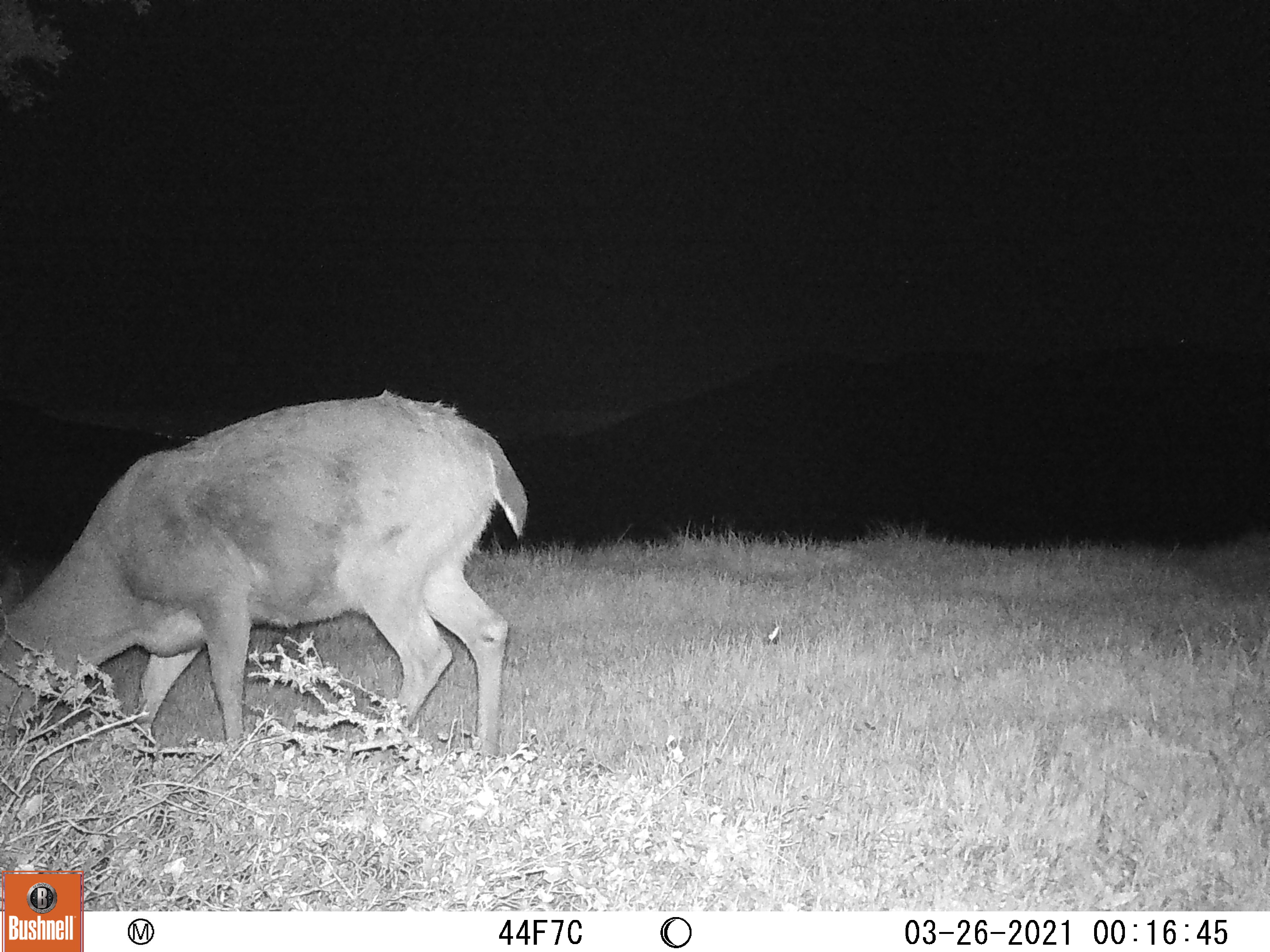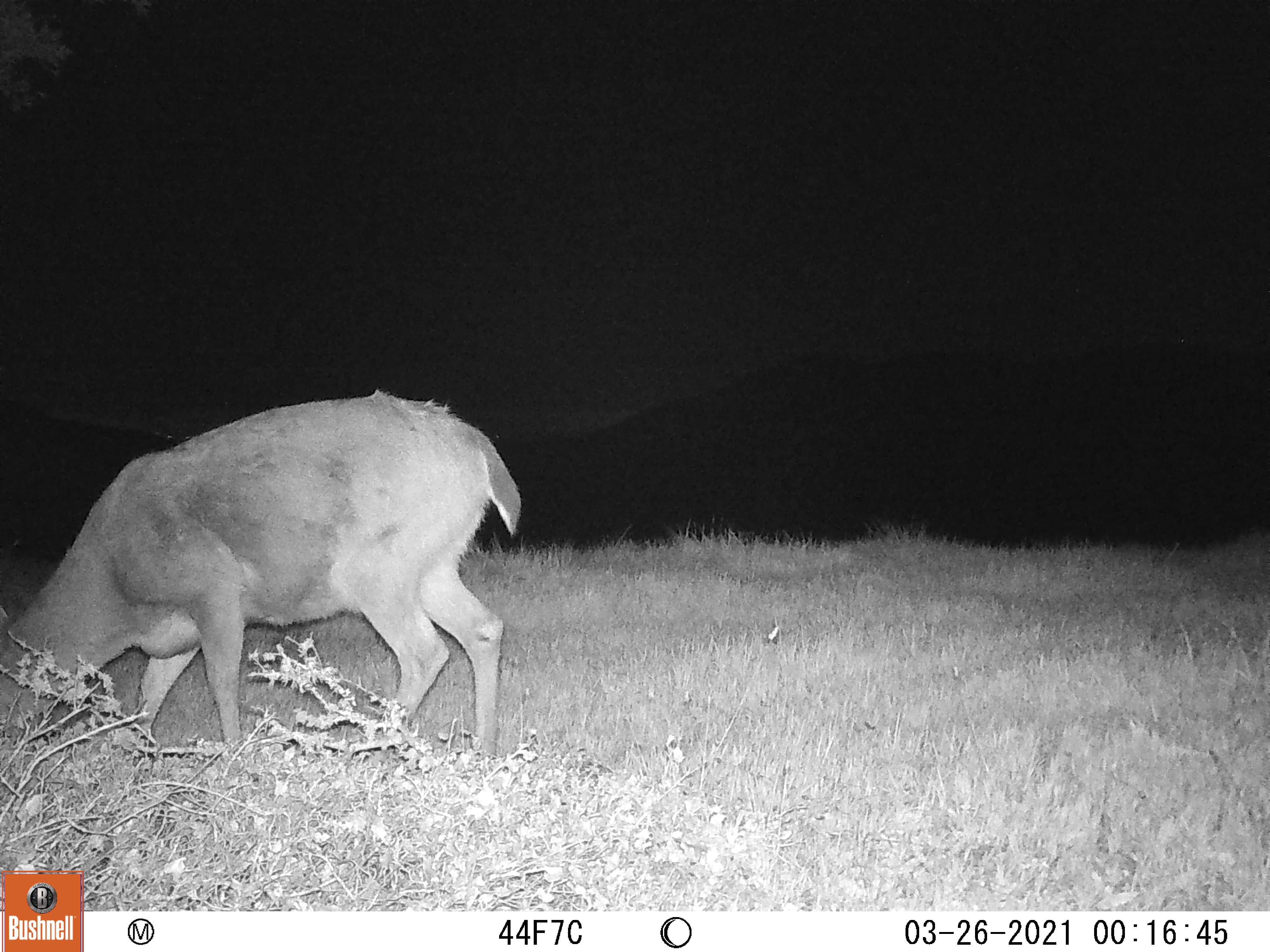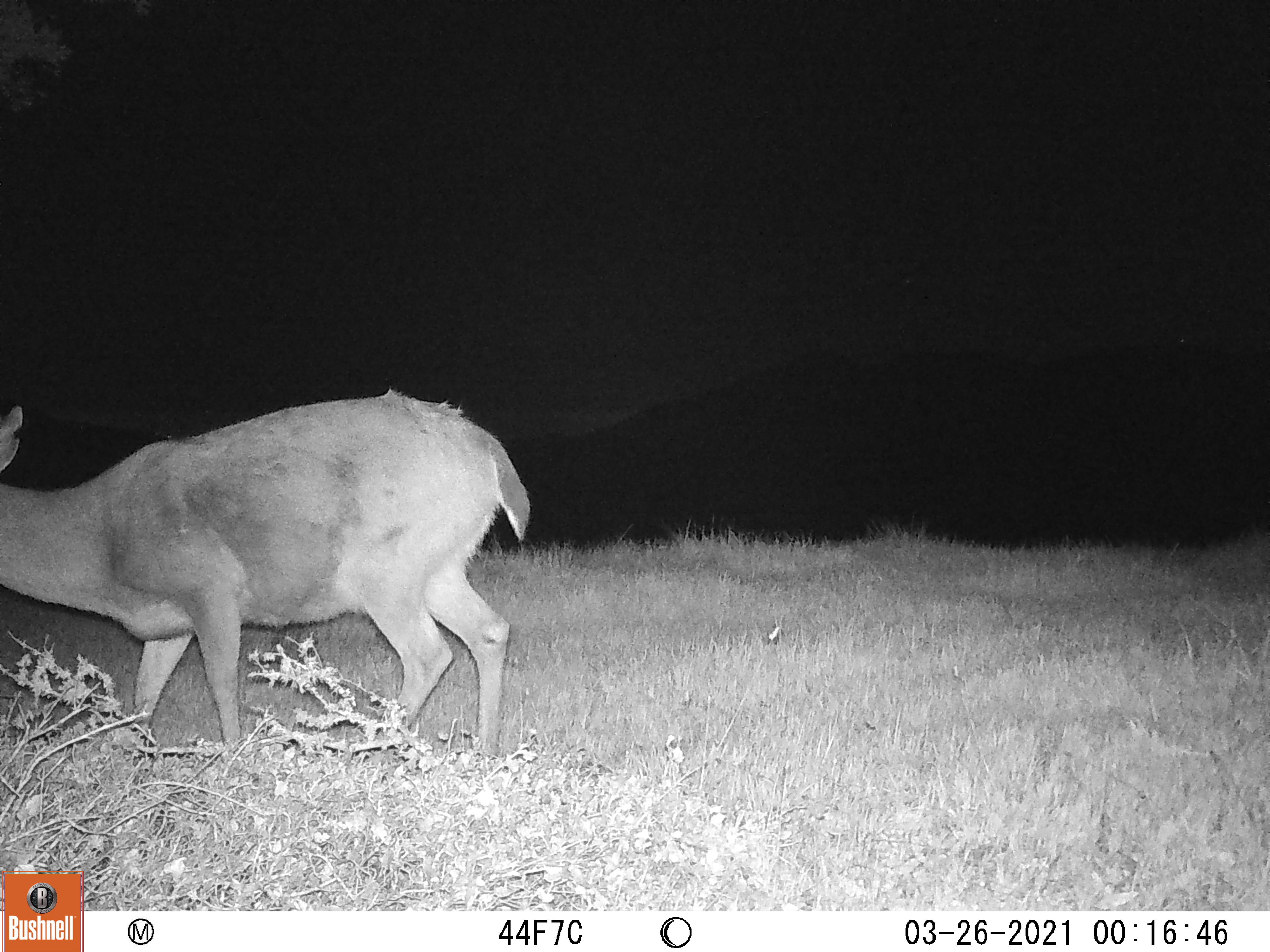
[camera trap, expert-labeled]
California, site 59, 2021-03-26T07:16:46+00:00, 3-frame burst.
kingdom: Animalia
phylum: Chordata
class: Mammalia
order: Artiodactyla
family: Cervidae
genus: Odocoileus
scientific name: Odocoileus hemionus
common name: mule deer